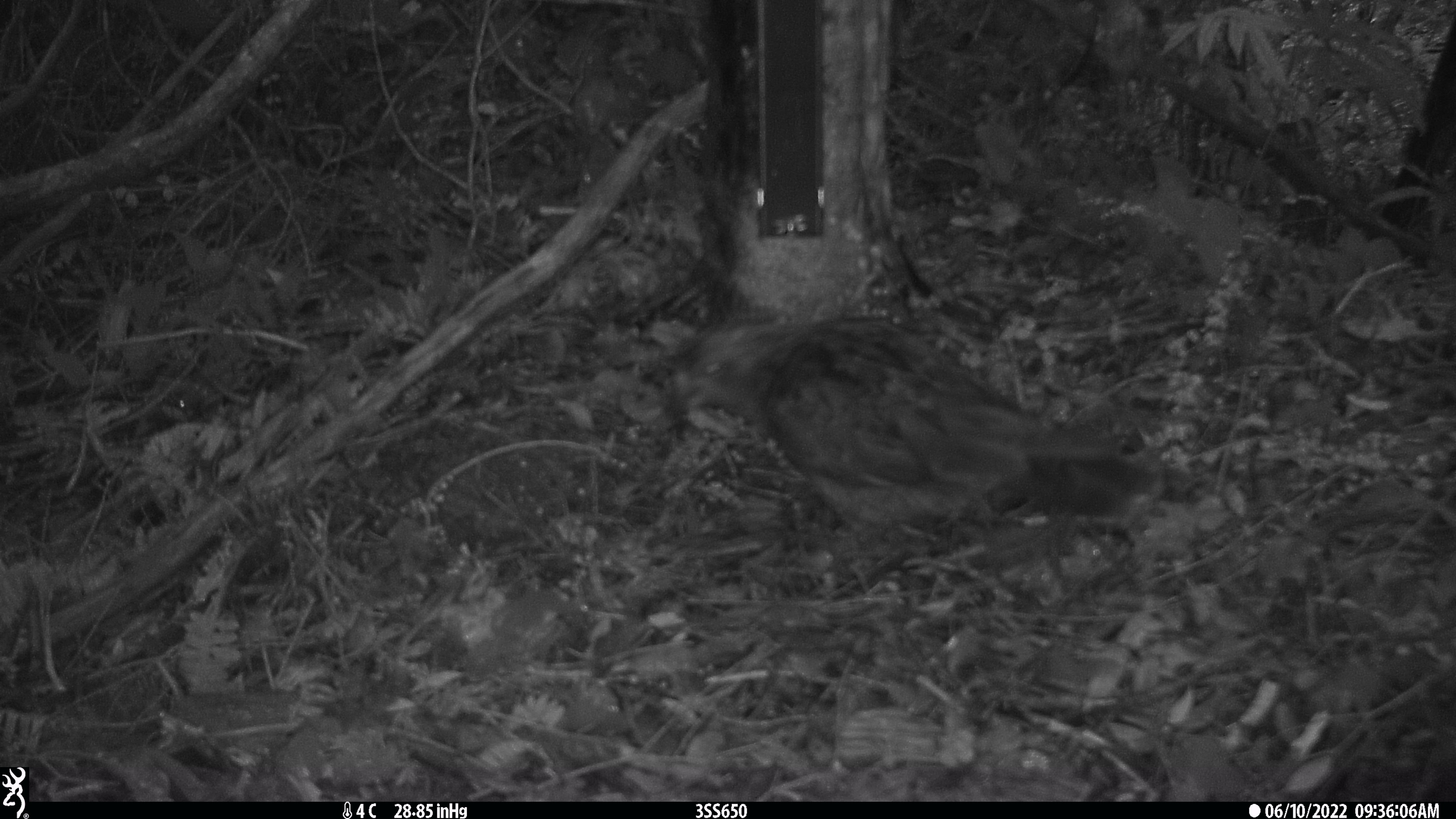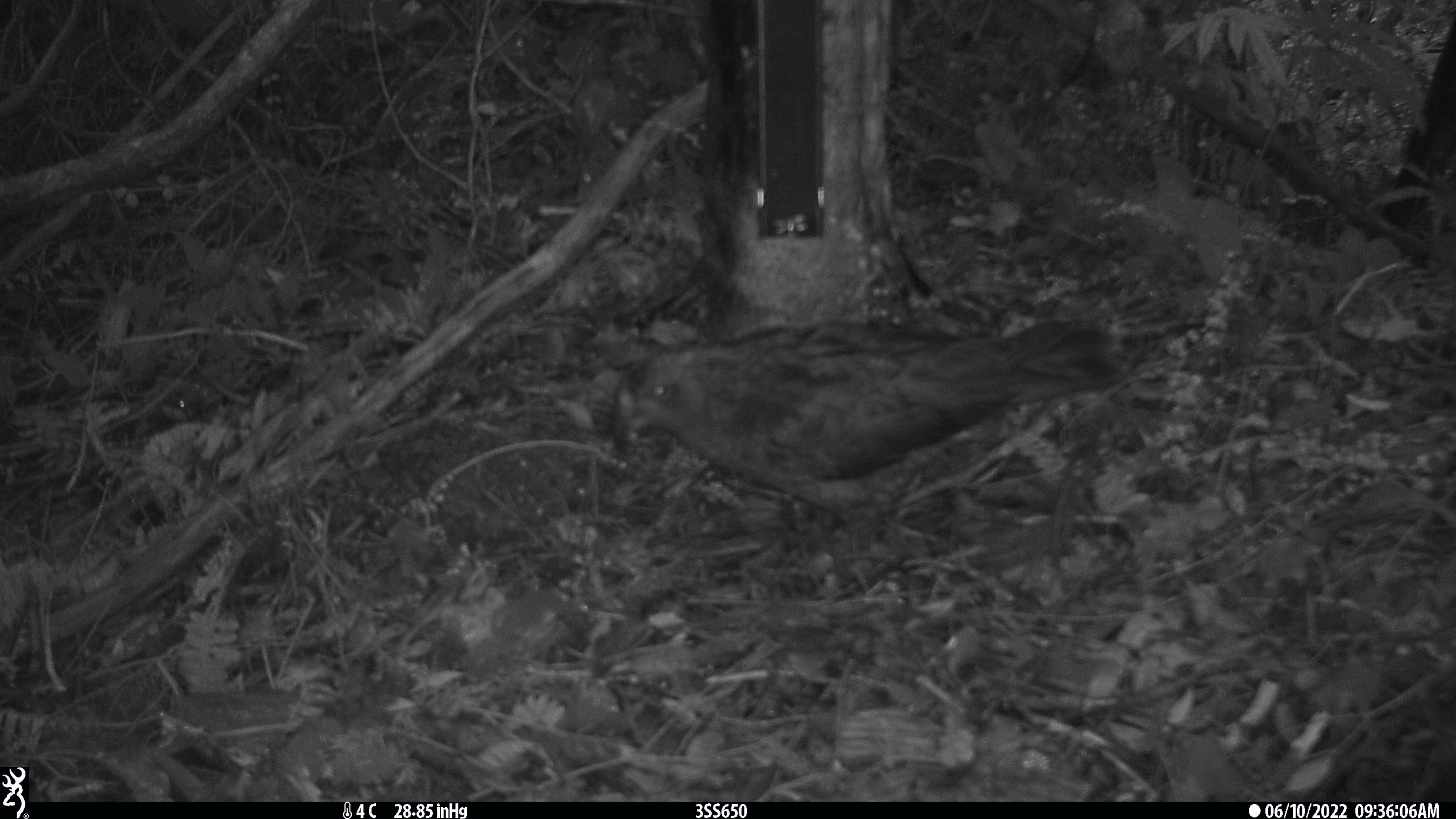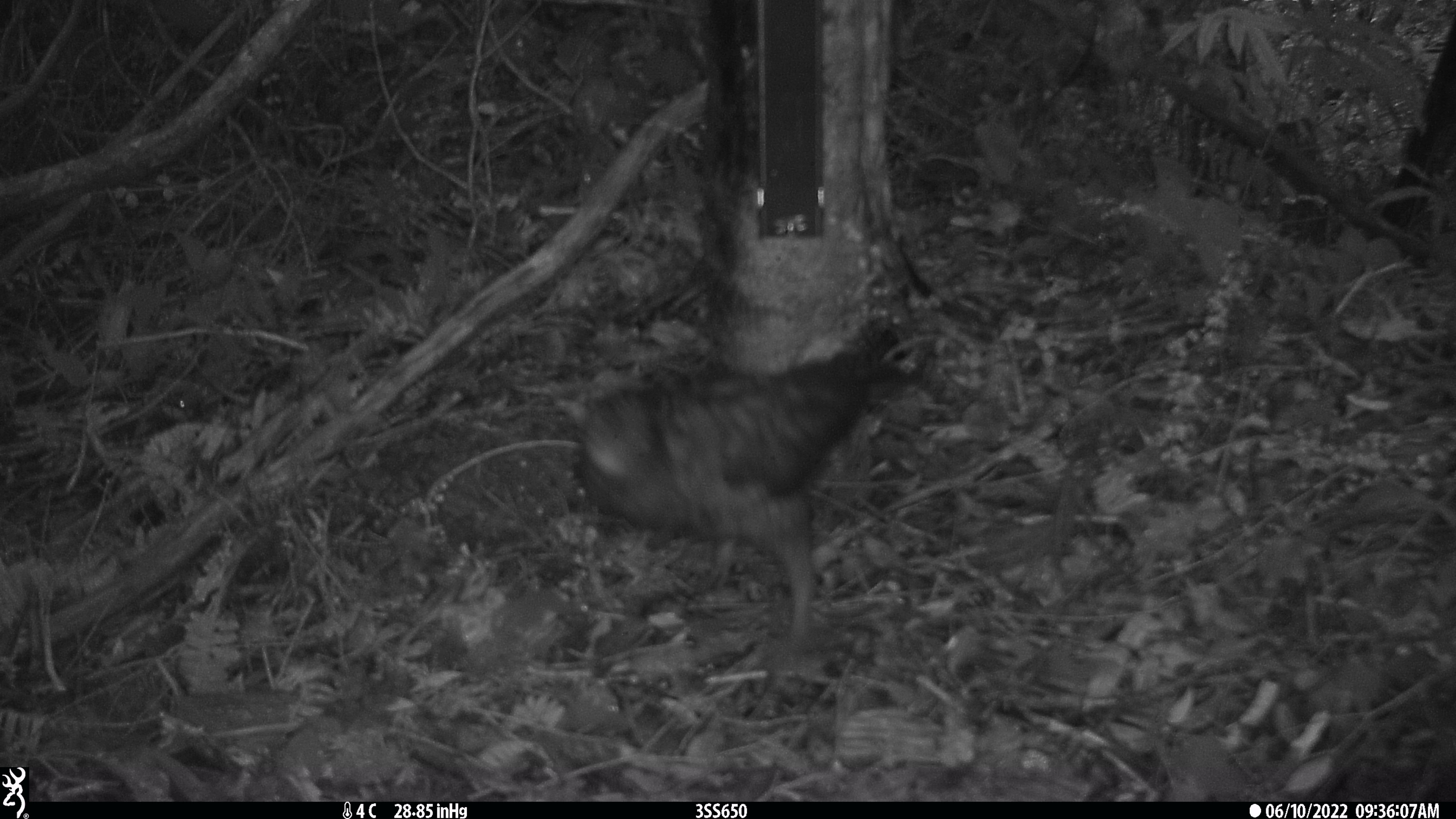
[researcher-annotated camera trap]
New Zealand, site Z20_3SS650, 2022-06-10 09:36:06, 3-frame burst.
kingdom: Animalia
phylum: Chordata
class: Aves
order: Psittaciformes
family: Strigopidae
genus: Nestor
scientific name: Nestor notabilis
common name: kea